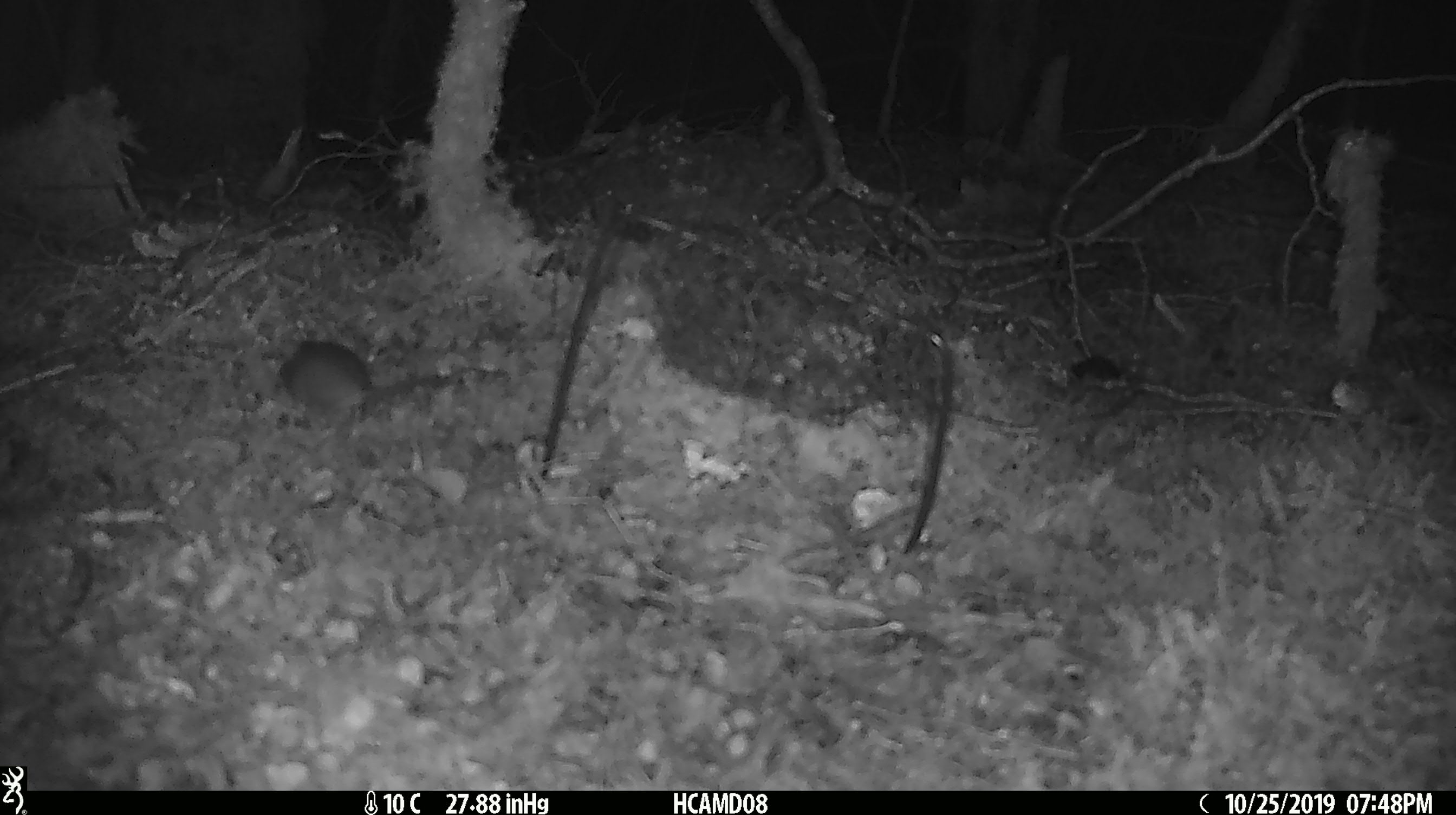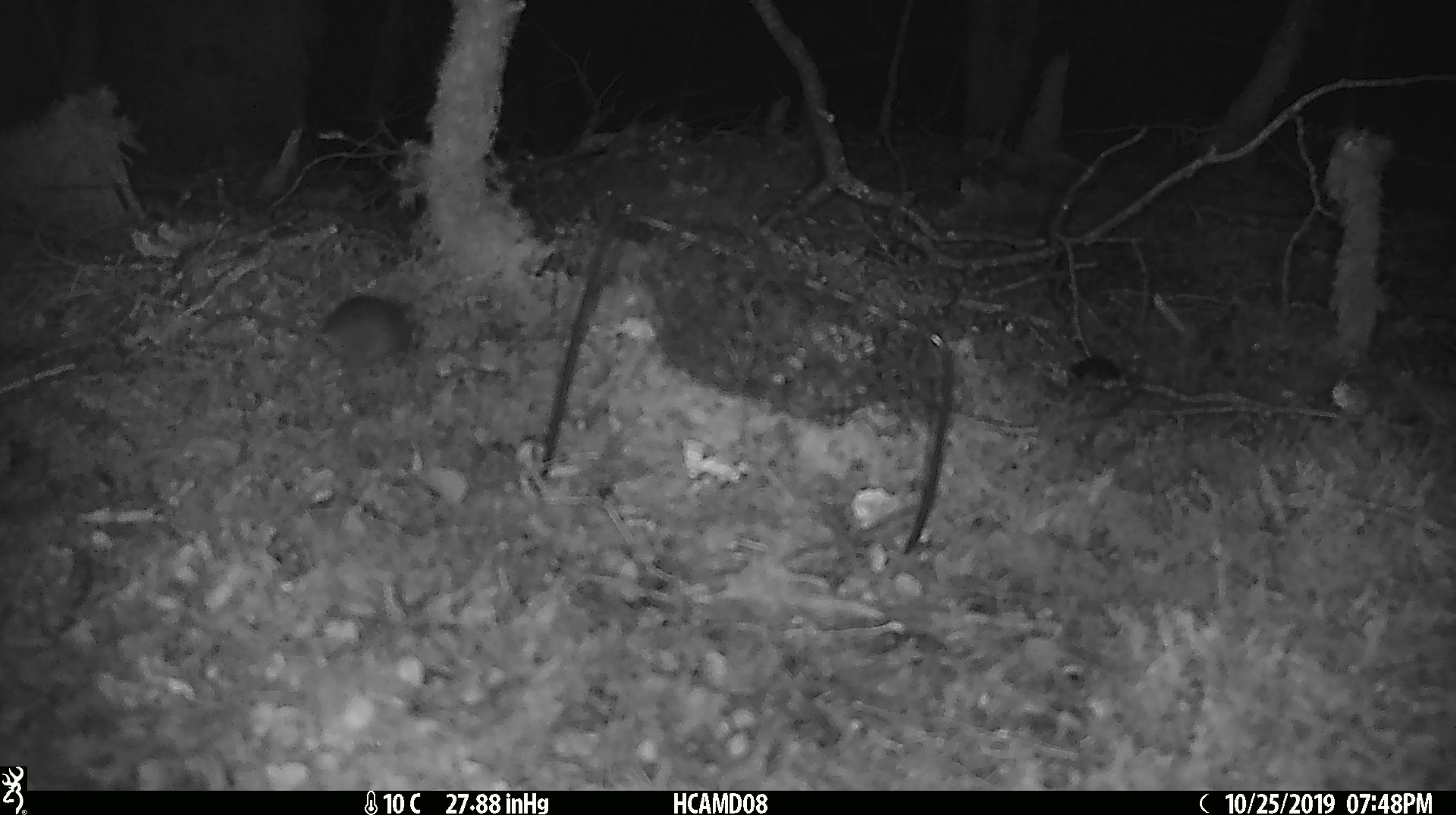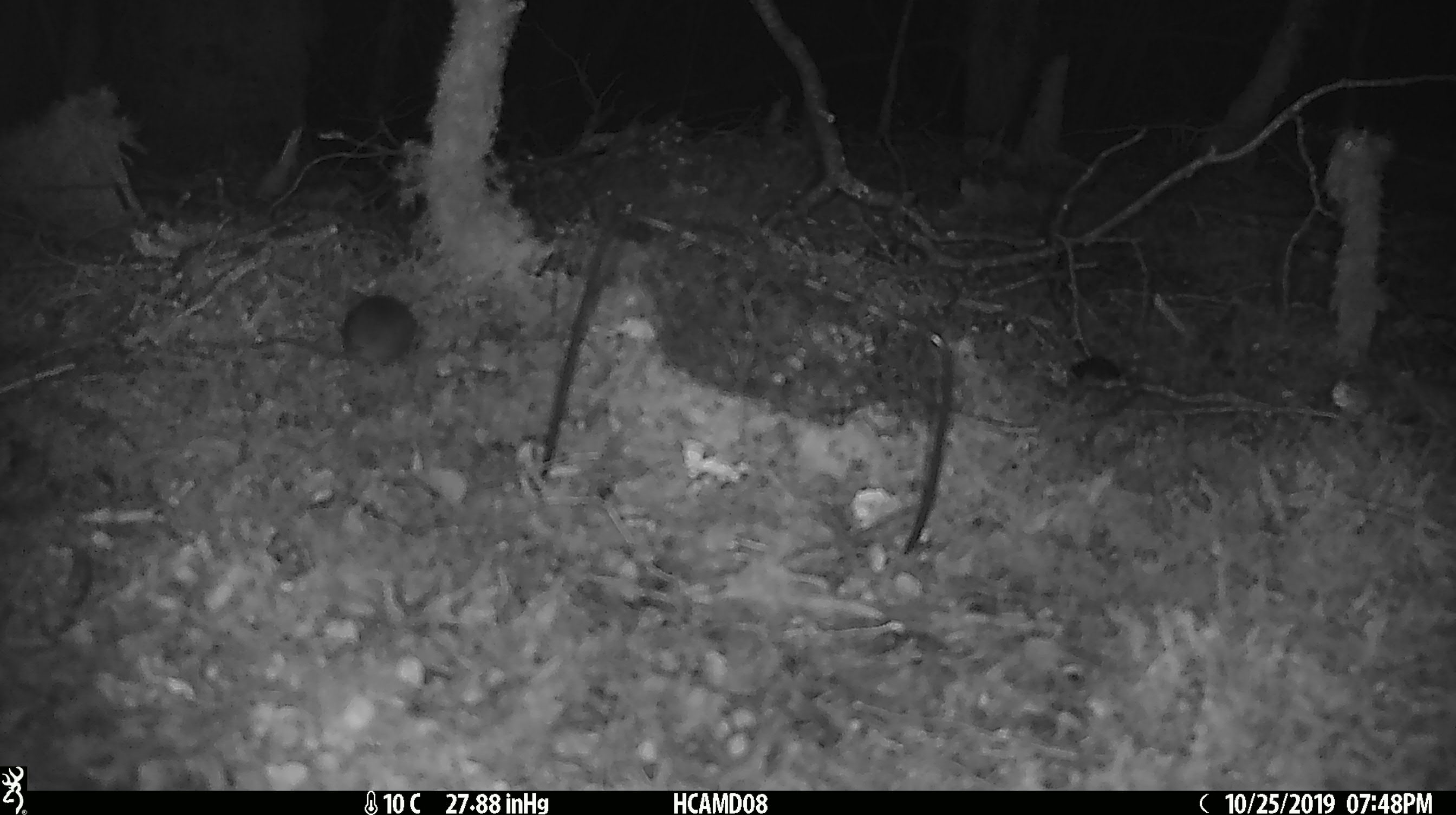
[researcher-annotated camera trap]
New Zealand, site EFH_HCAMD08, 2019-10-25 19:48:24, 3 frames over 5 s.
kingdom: Animalia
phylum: Chordata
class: Mammalia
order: Rodentia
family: Muridae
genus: Mus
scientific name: Mus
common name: mouse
Mouse (Mus).